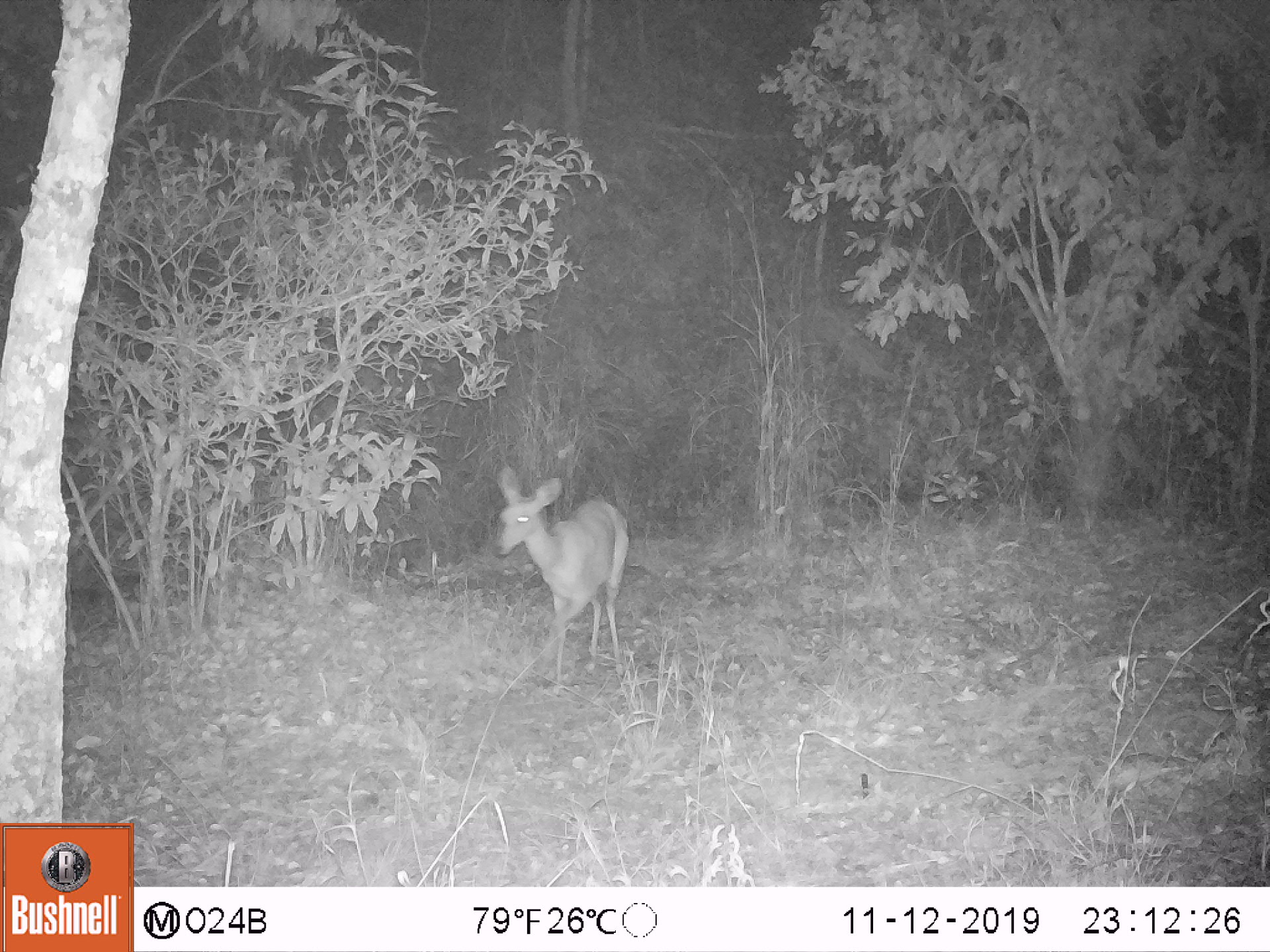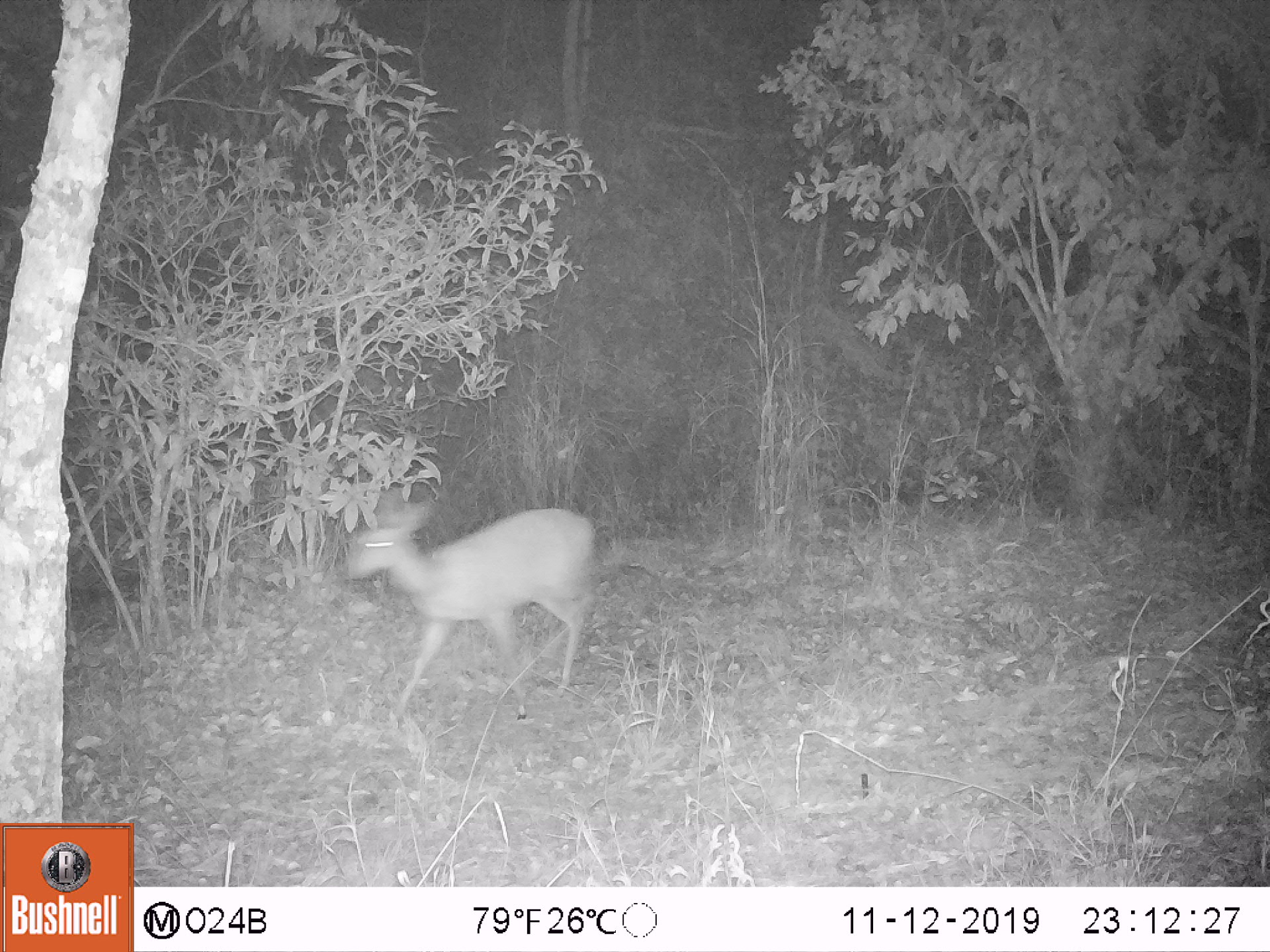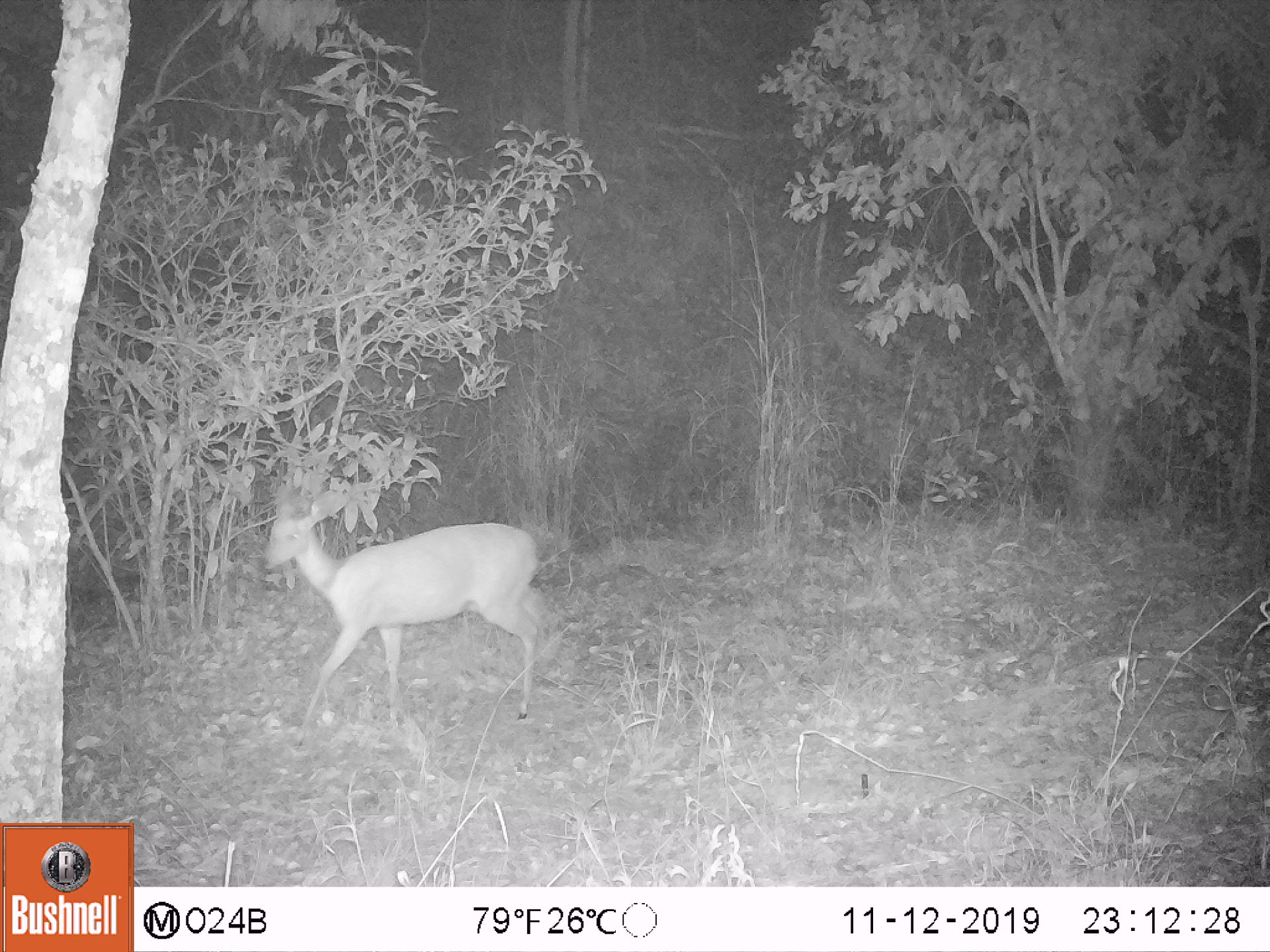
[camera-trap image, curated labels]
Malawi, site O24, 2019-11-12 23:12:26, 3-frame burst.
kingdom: Animalia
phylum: Chordata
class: Mammalia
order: Artiodactyla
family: Bovidae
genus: Tragelaphus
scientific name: Tragelaphus sylvaticus sylvaticus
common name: cape bushbuck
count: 1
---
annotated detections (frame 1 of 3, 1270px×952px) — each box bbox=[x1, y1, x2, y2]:
cape bushbuck: bbox=[487, 461, 631, 700]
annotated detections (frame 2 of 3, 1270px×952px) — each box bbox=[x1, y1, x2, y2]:
cape bushbuck: bbox=[329, 484, 595, 739]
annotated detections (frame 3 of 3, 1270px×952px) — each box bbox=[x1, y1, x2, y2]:
cape bushbuck: bbox=[255, 478, 555, 752]